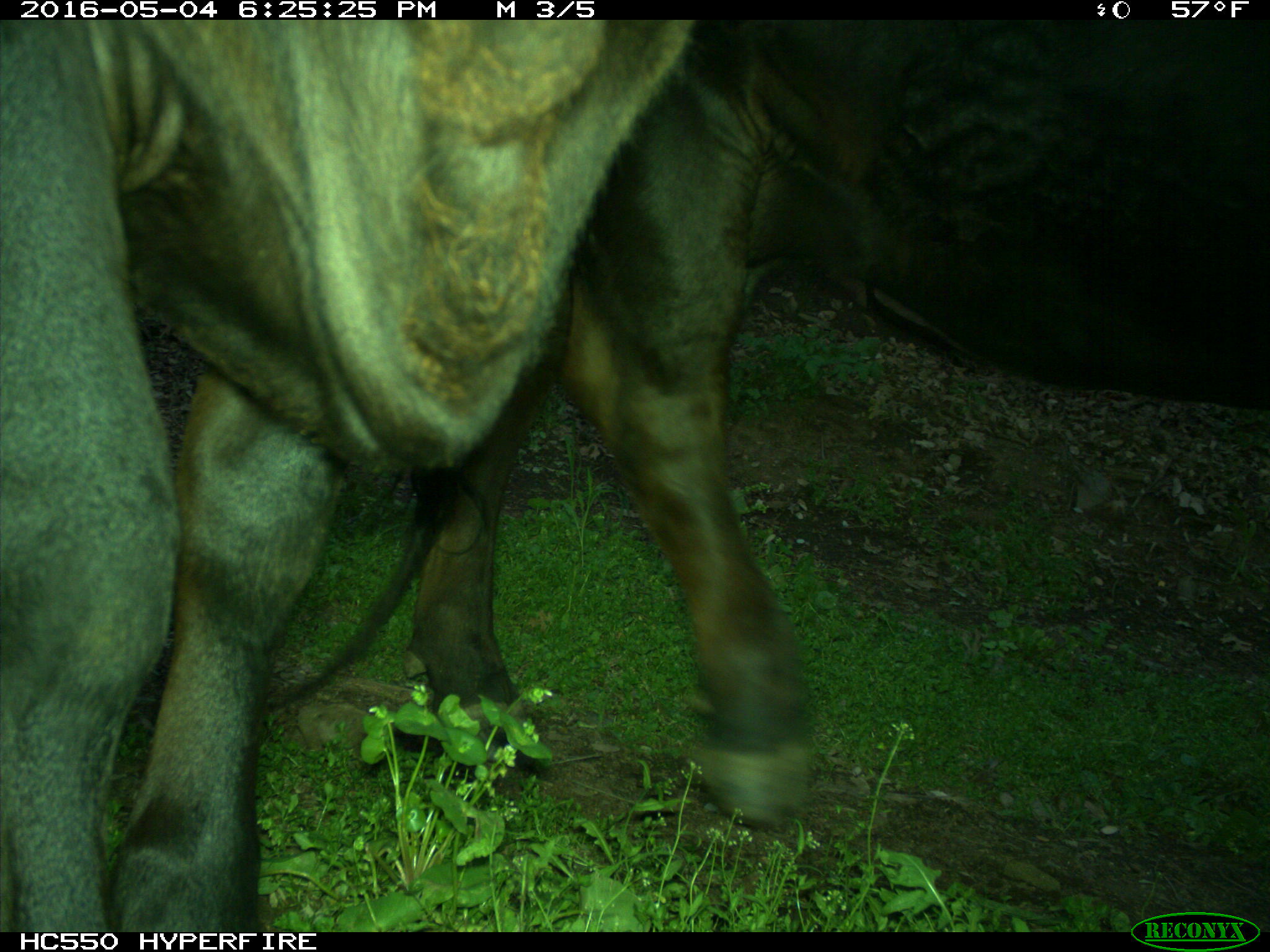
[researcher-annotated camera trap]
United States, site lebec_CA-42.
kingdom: Animalia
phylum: Chordata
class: Mammalia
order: Artiodactyla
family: Bovidae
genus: Bos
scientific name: Bos taurus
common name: domestic cow